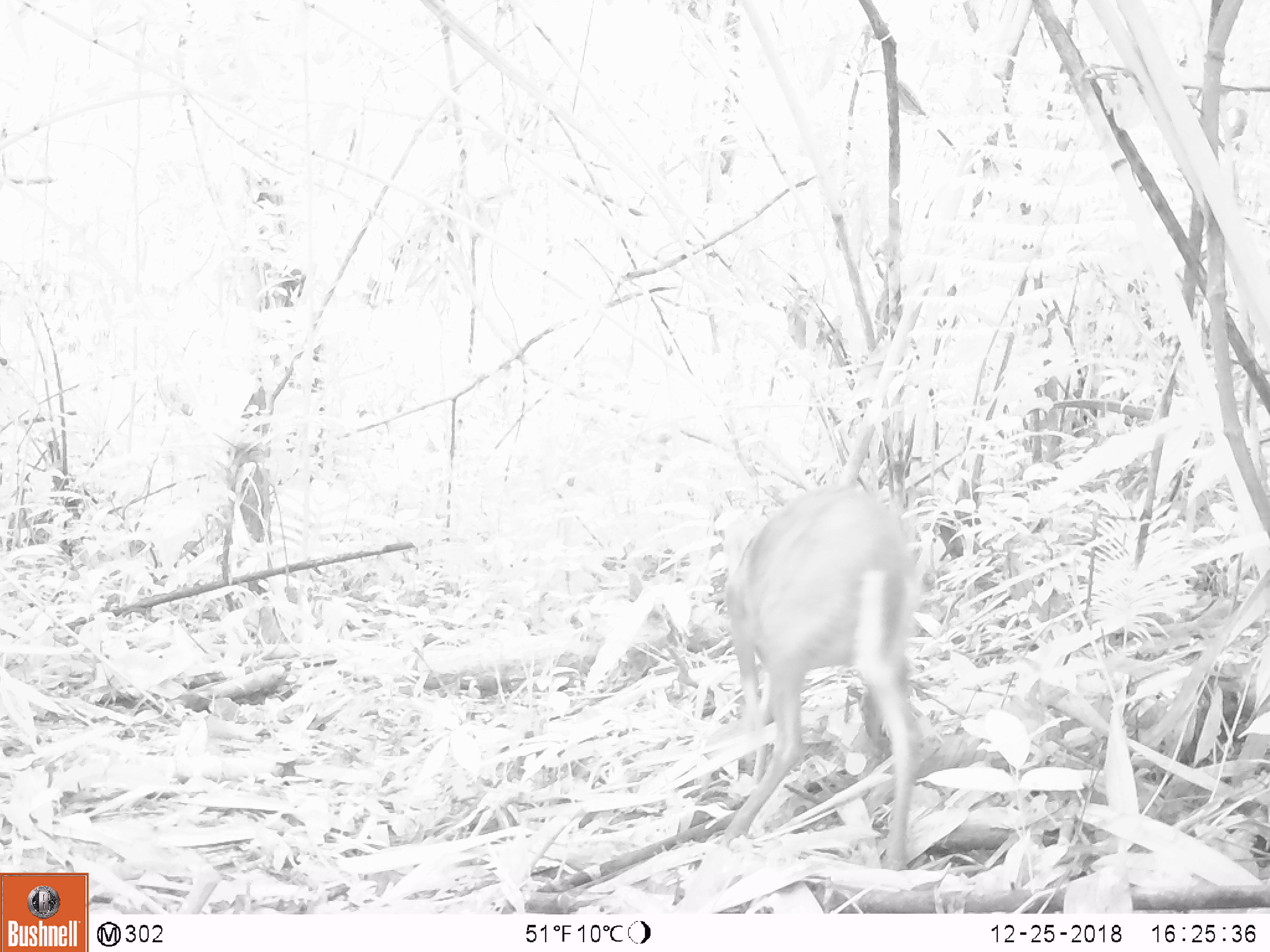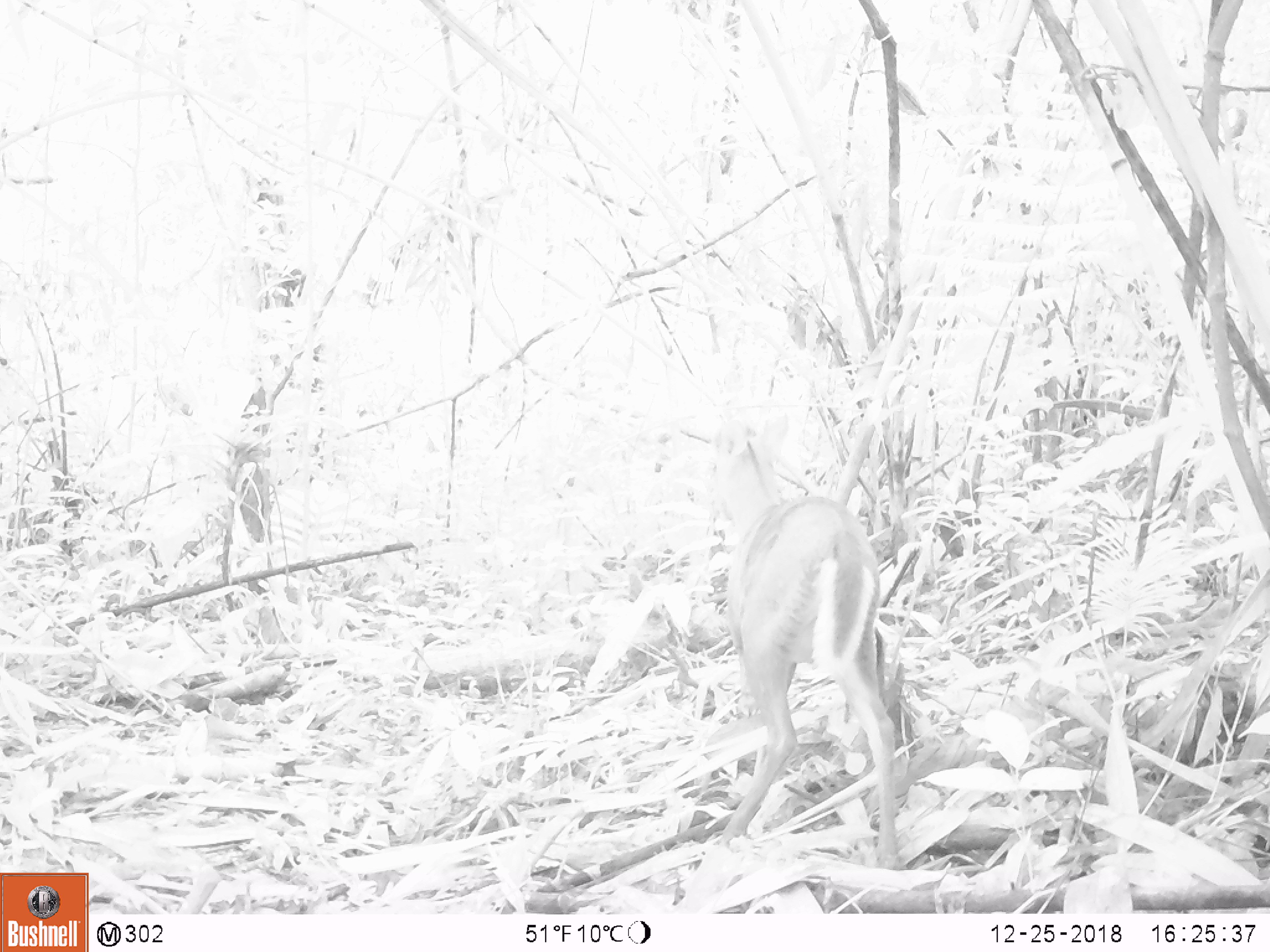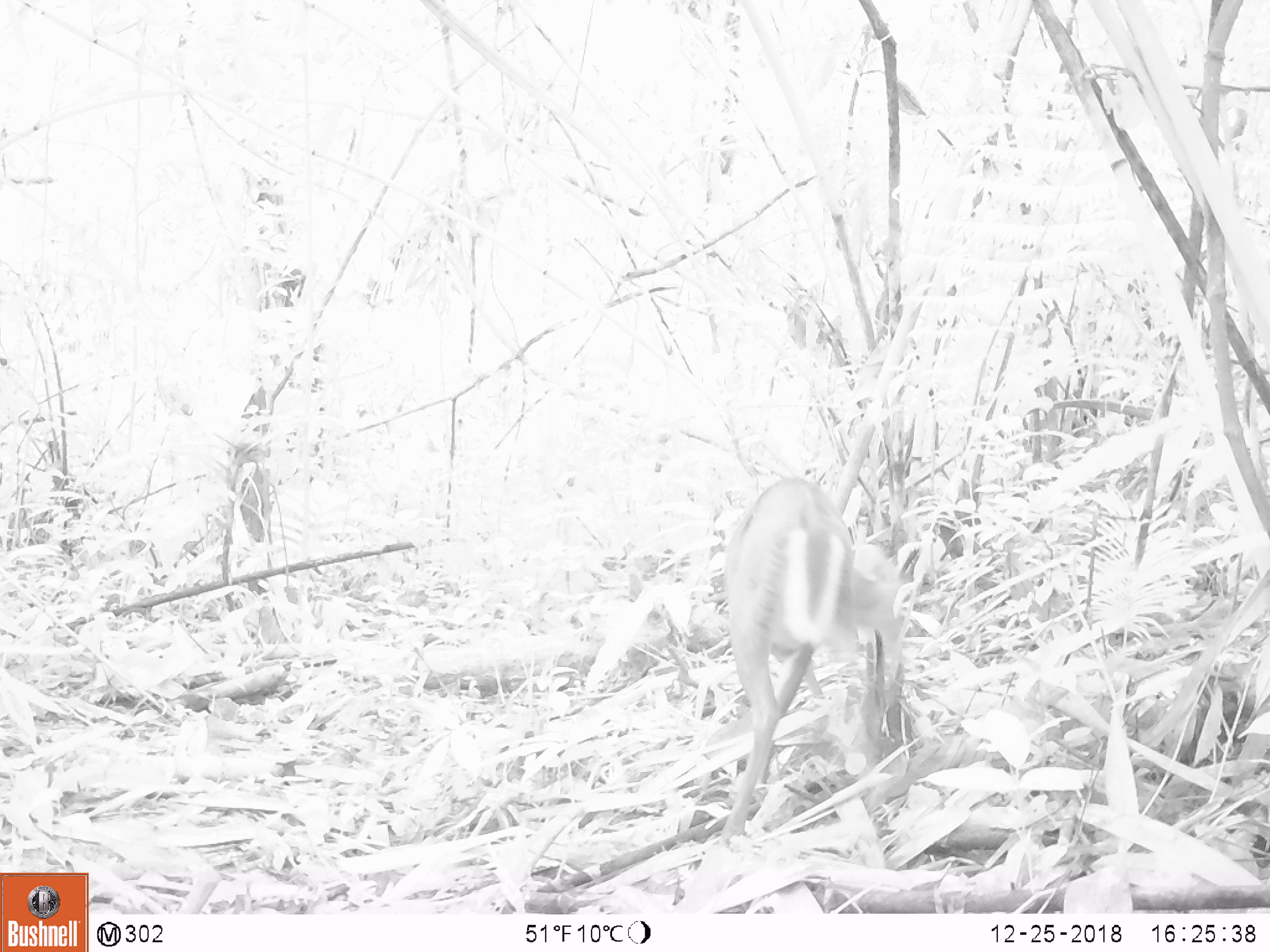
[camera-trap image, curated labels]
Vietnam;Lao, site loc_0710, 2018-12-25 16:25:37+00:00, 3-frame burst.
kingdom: Animalia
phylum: Chordata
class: Mammalia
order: Artiodactyla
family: Cervidae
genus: Muntiacus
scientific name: Muntiacus rooseveltorum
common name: roosevelt's muntjac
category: roosevelts muntjac group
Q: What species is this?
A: Roosevelts muntjac group (roosevelt's muntjac) (Muntiacus rooseveltorum).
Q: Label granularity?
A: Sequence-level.